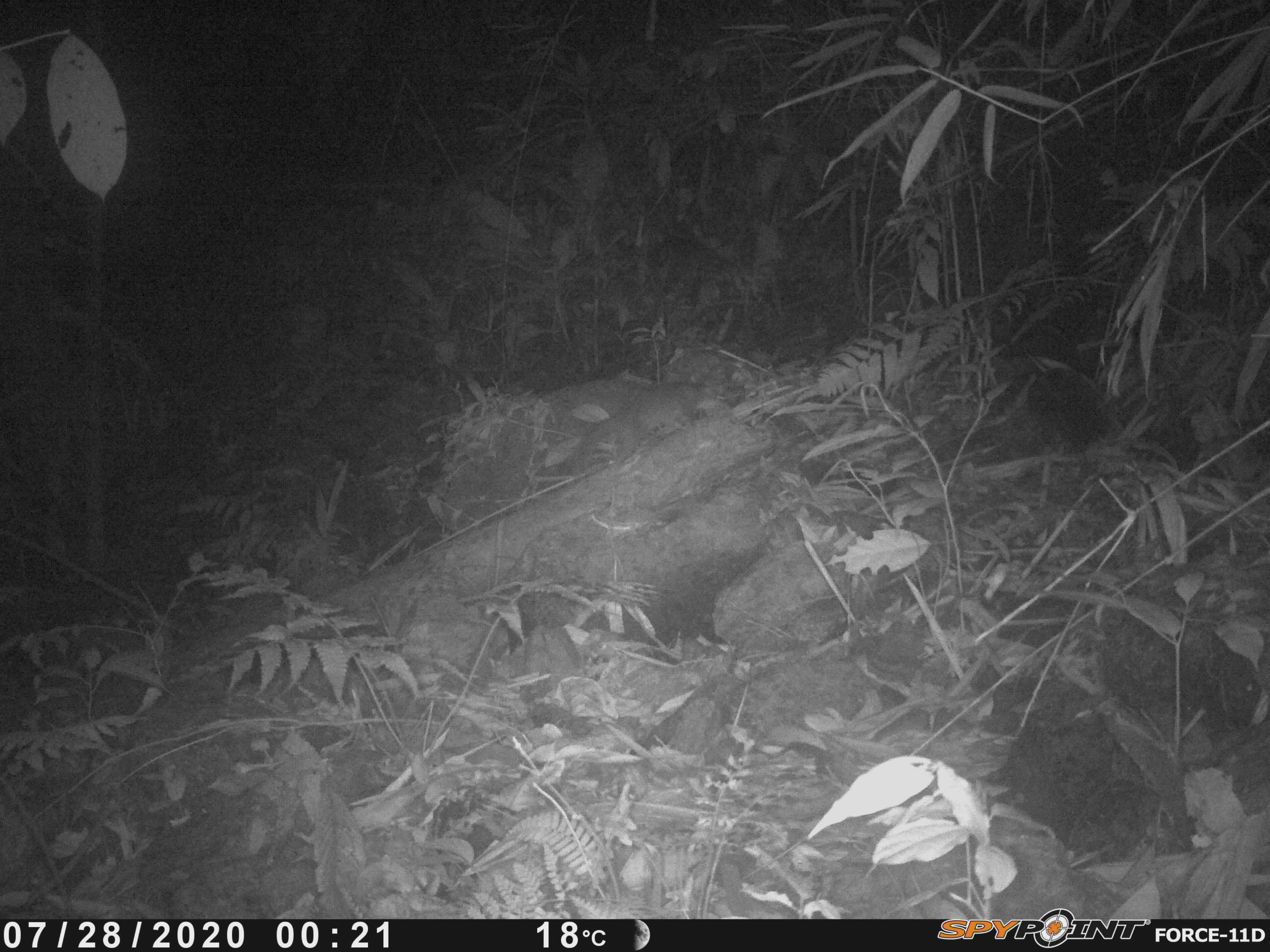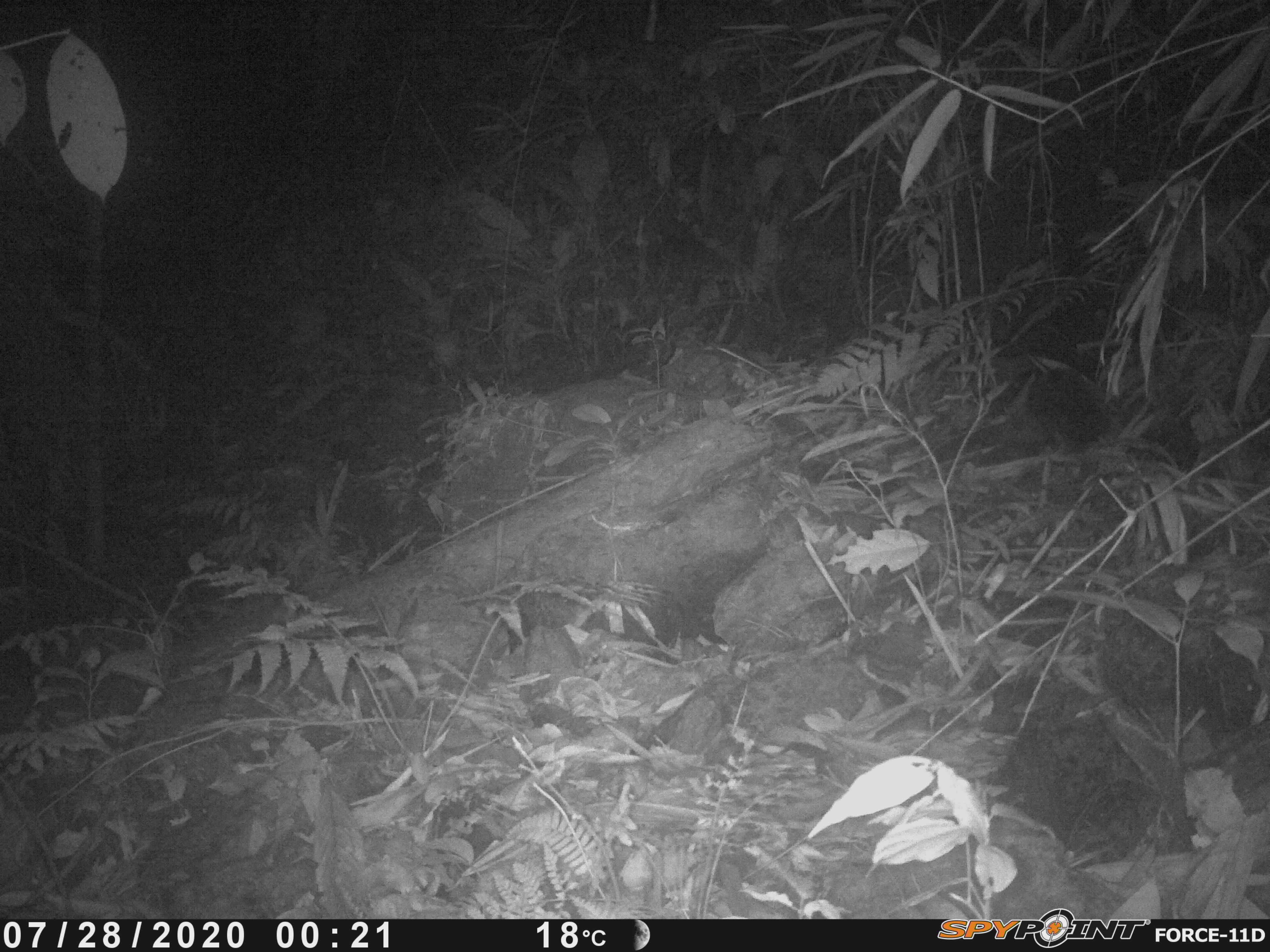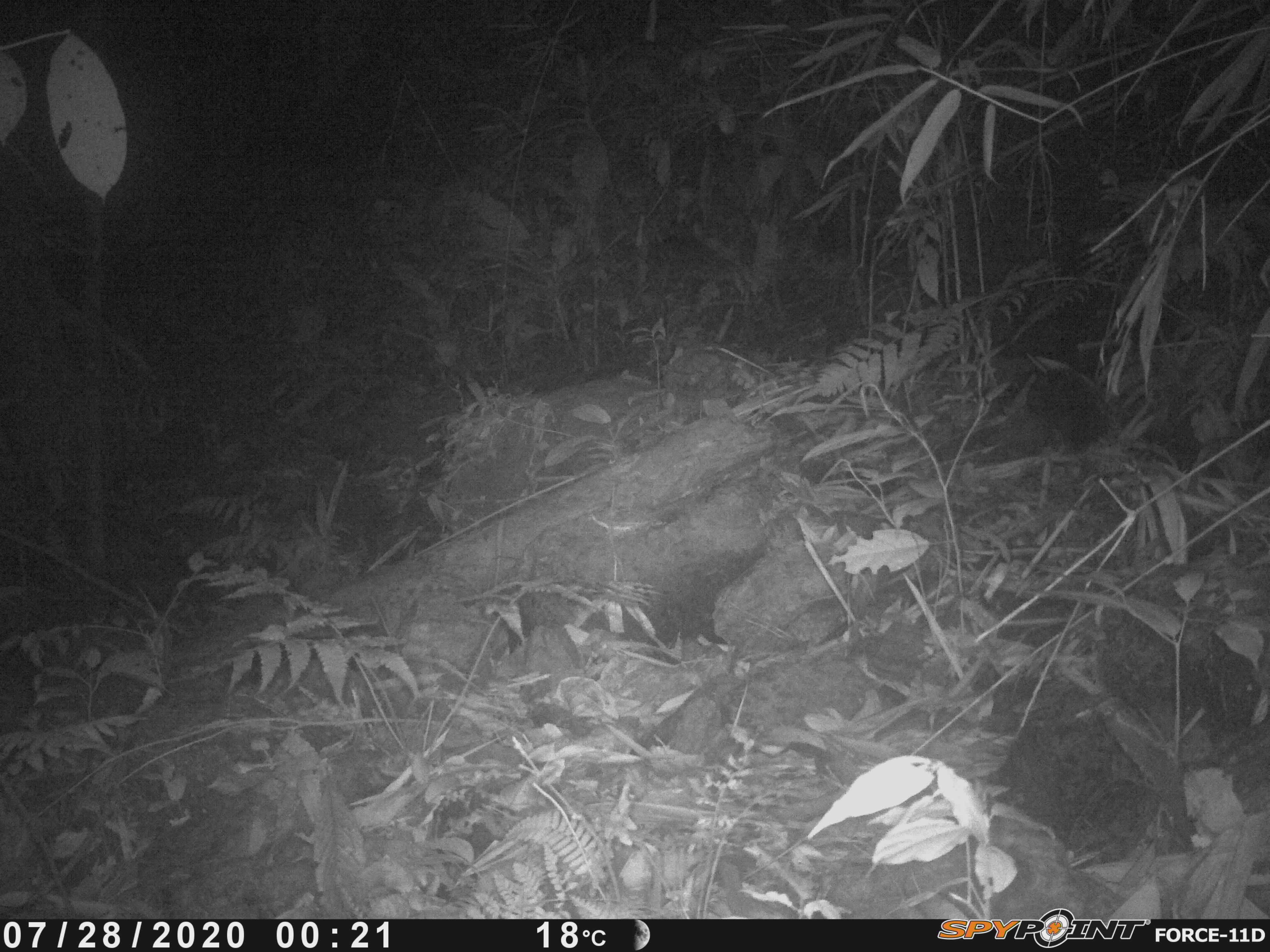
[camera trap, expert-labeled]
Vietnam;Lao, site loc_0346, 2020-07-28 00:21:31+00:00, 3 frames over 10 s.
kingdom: Animalia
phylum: Chordata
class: Mammalia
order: Carnivora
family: Mustelidae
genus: Melogale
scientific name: Melogale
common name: ferret badger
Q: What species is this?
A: Ferret badger (Melogale).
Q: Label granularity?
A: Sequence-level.